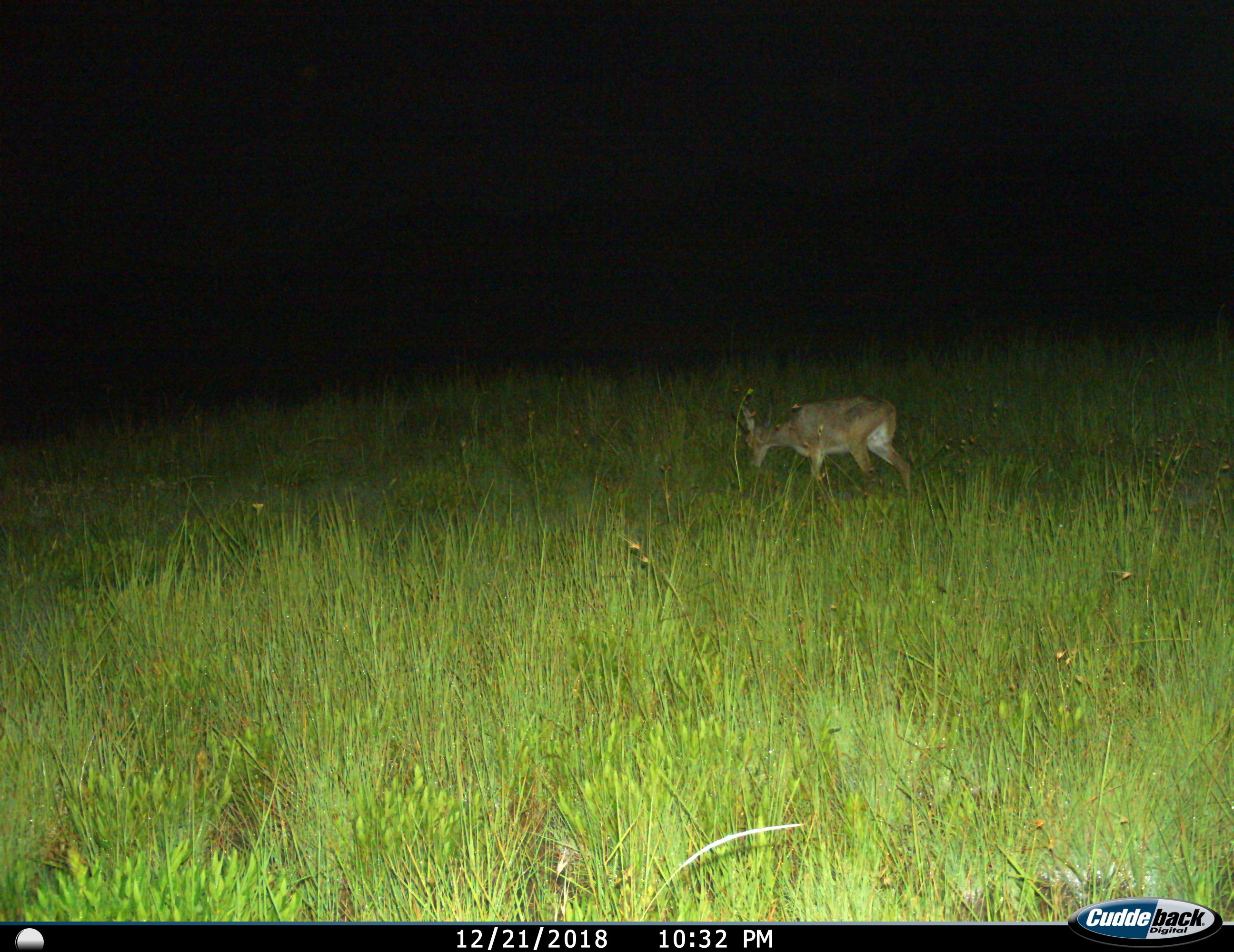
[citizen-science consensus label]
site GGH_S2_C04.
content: unidentified animal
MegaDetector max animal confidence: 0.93